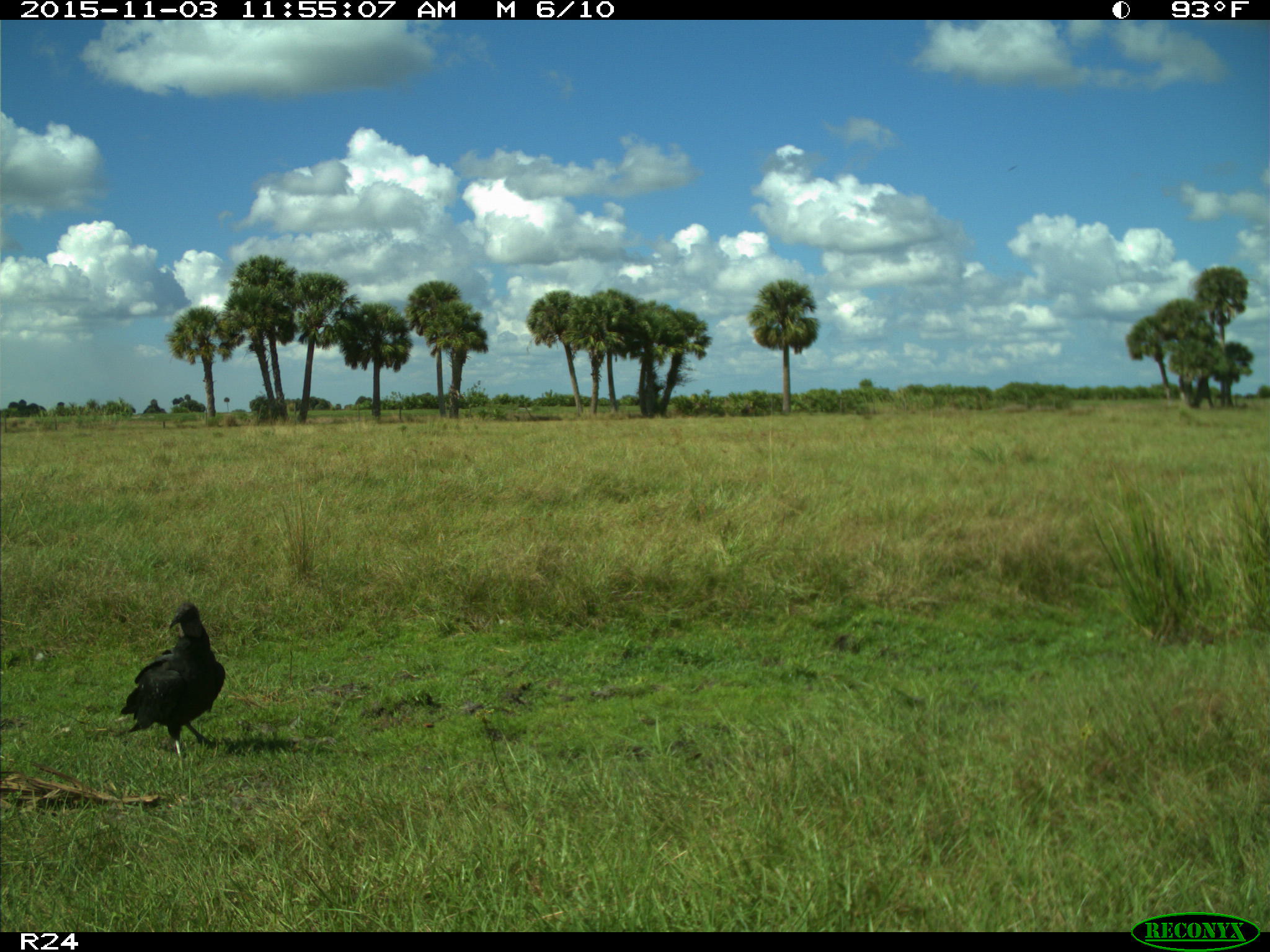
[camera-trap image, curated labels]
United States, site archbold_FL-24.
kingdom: Animalia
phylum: Chordata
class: Aves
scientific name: Aves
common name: birds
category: unidentified bird